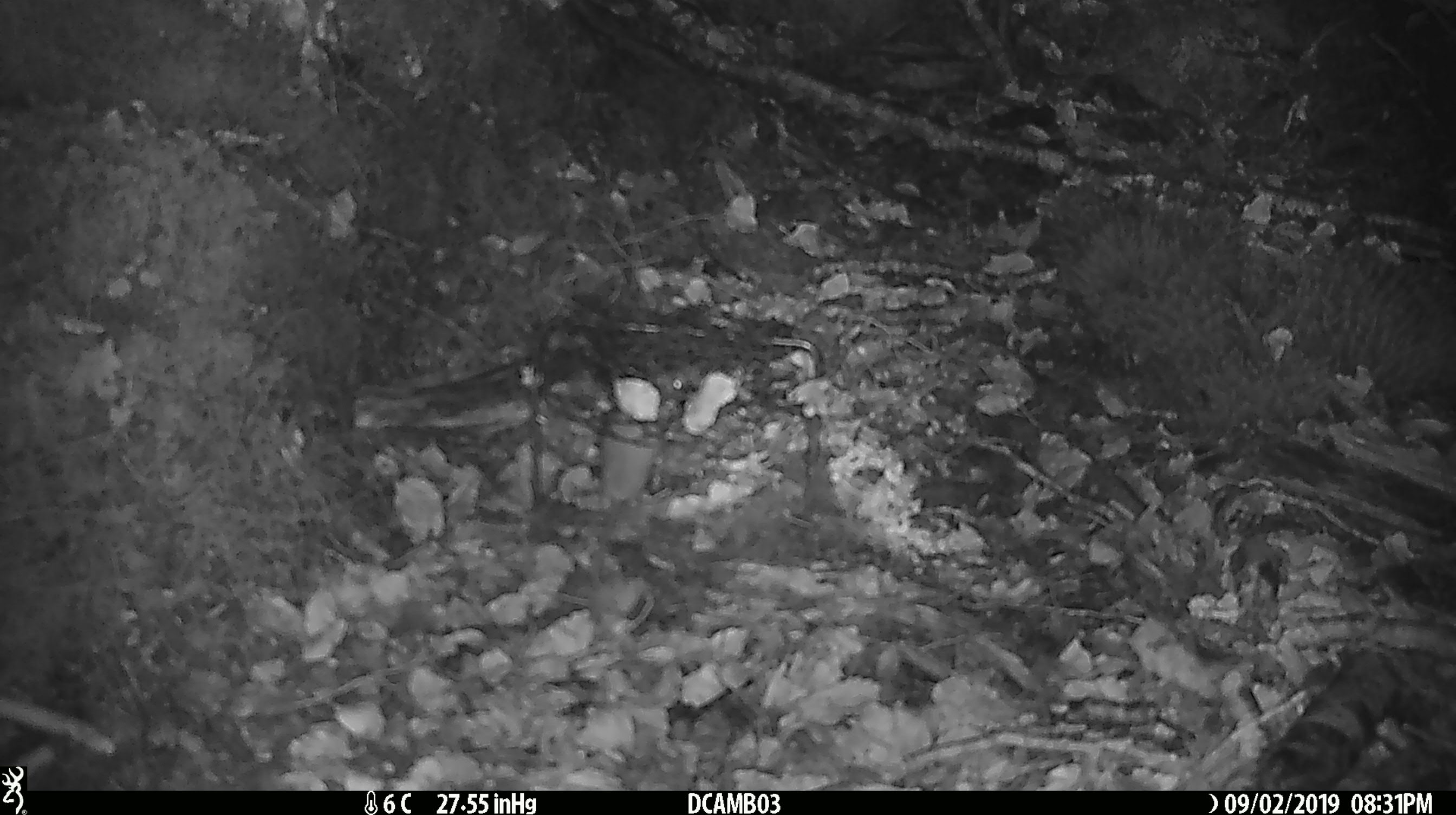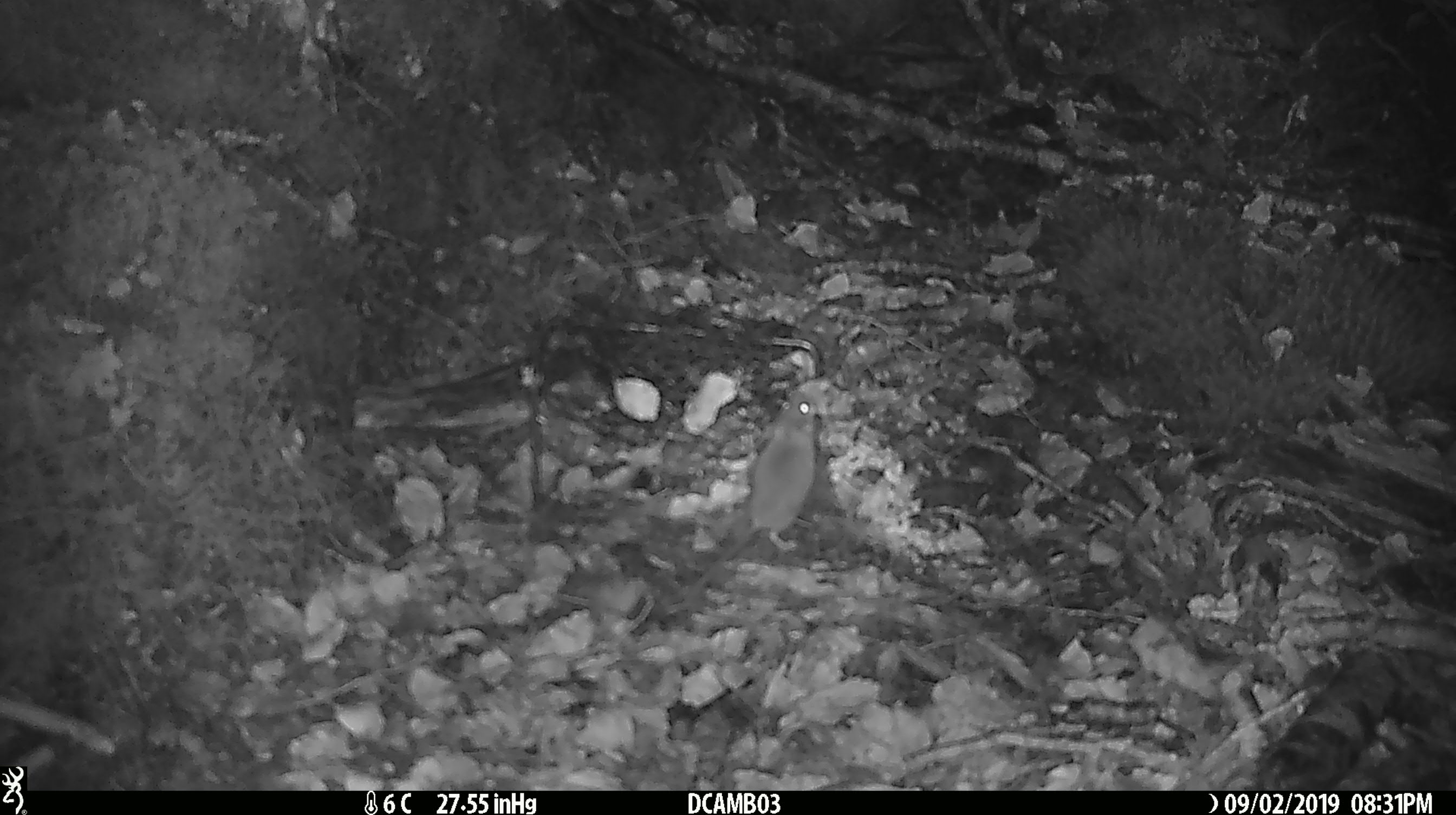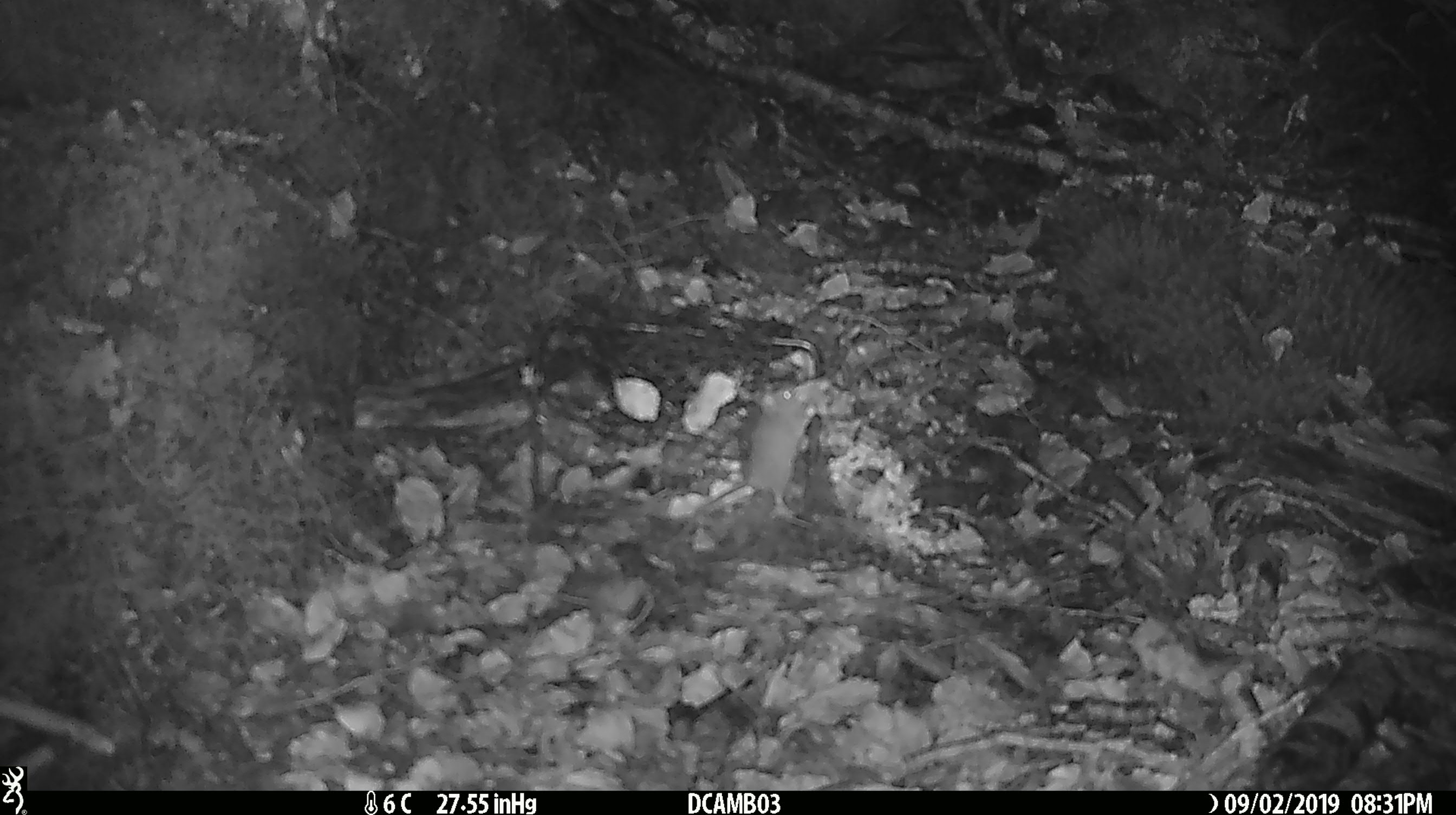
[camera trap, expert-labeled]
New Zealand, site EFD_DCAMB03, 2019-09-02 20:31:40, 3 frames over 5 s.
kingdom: Animalia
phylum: Chordata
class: Mammalia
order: Rodentia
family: Muridae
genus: Mus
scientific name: Mus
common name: mouse